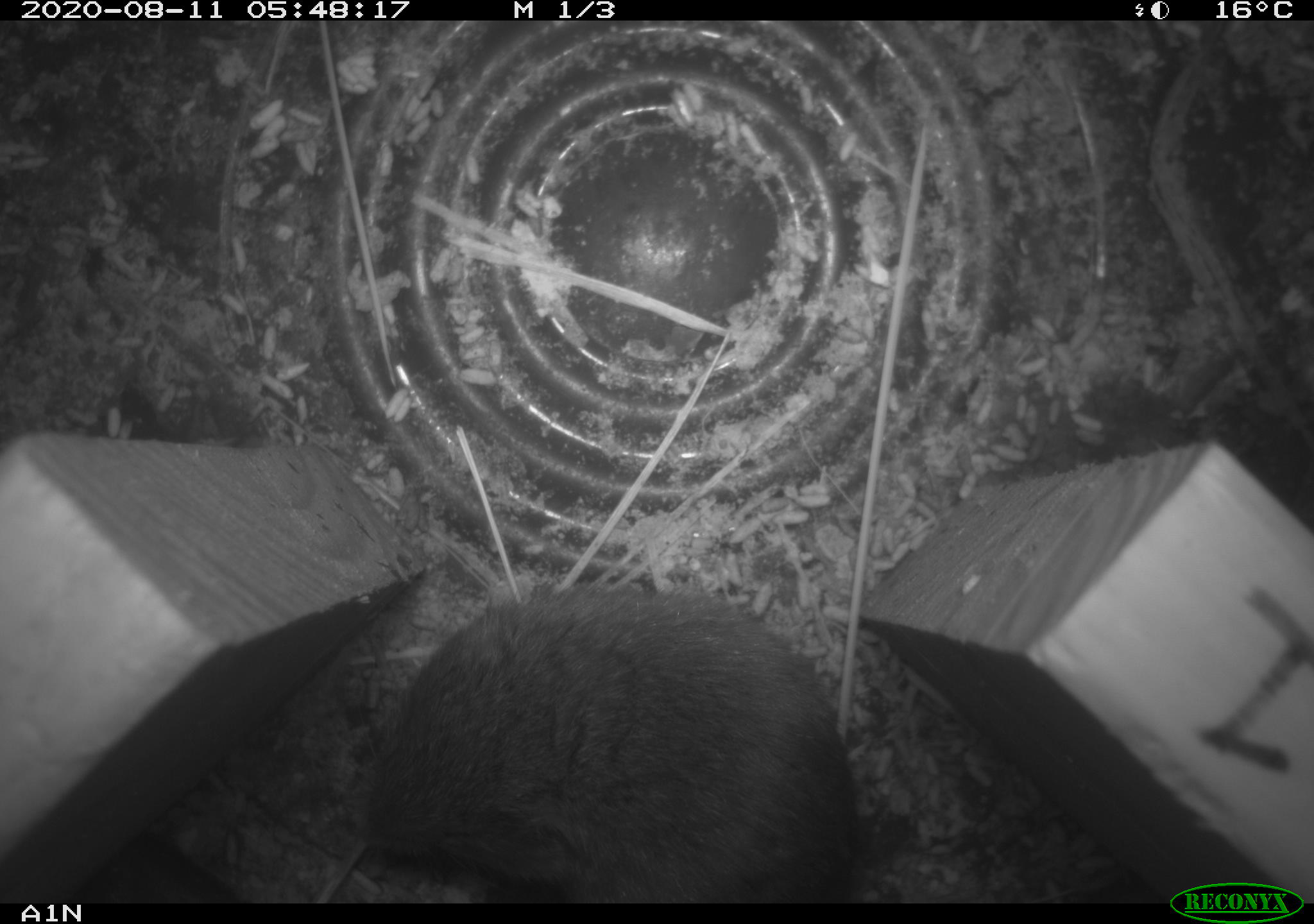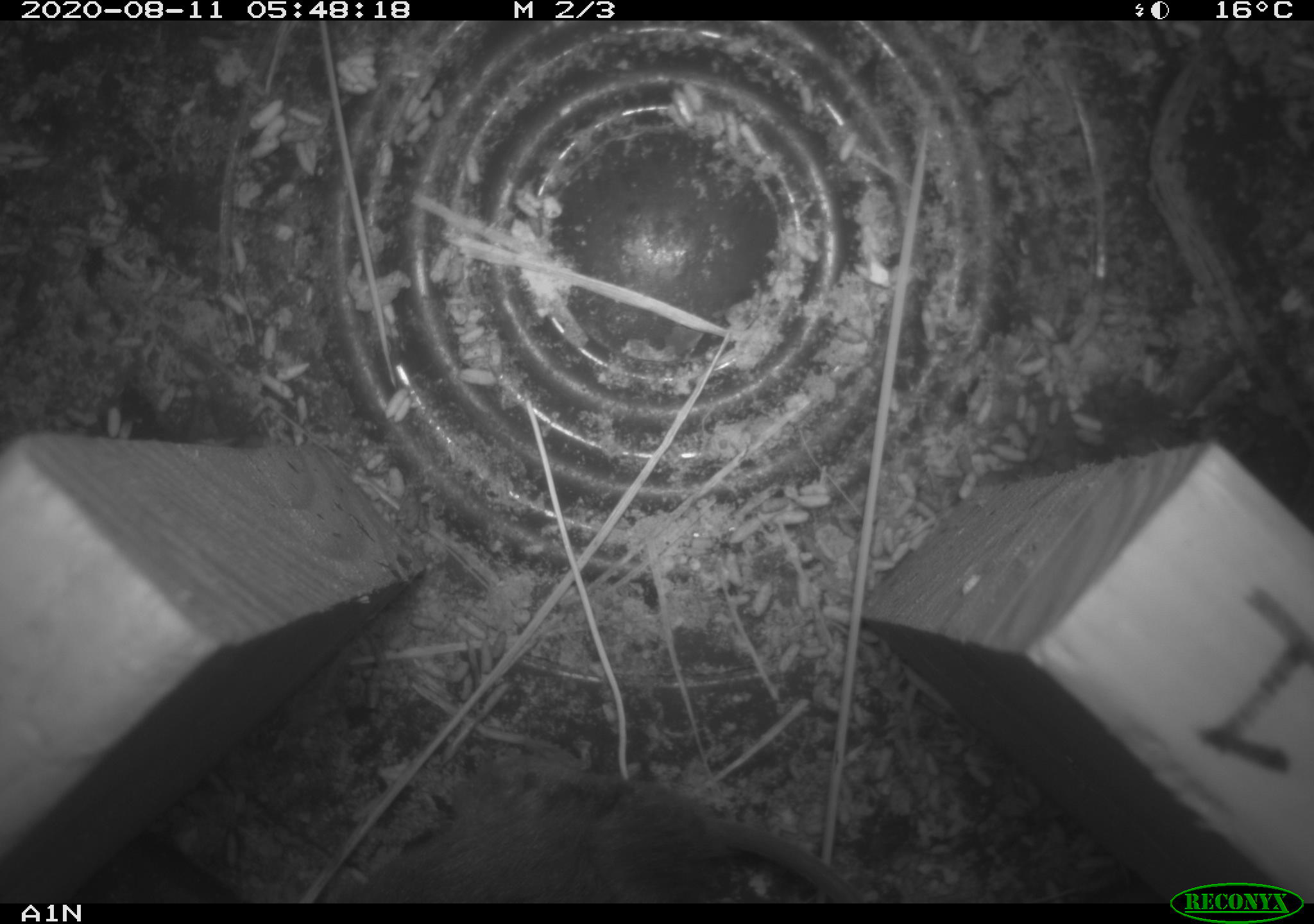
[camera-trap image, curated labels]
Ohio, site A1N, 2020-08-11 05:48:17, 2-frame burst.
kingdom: Animalia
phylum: Chordata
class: Mammalia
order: Rodentia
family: Cricetidae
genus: Microtus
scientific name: Microtus pennsylvanicus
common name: meadow vole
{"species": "meadow vole (Microtus pennsylvanicus)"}